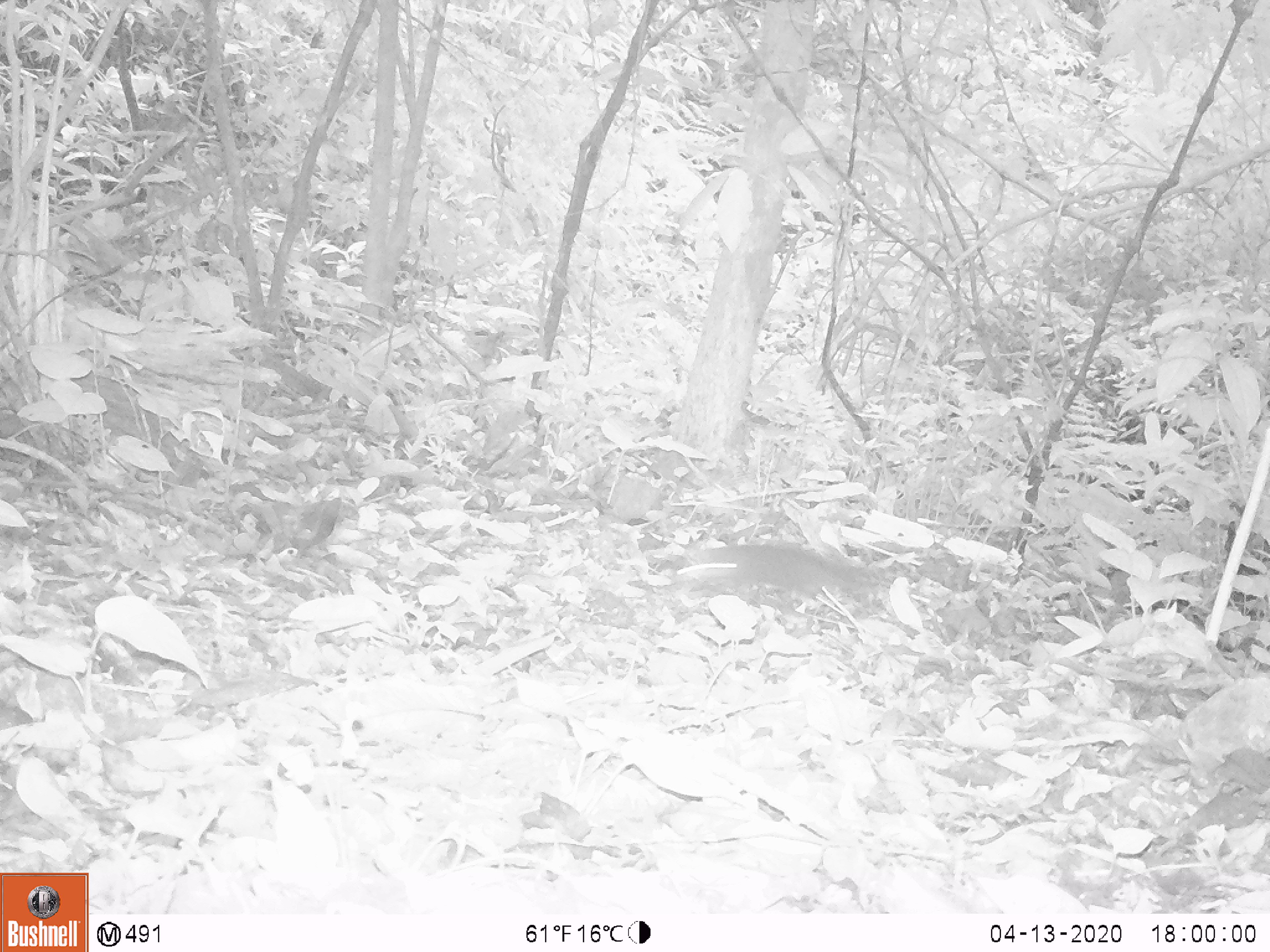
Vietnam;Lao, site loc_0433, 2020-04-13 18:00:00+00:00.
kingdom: Animalia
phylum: Chordata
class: Mammalia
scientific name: Mammalia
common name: mammal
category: unidentified small mammal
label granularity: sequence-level